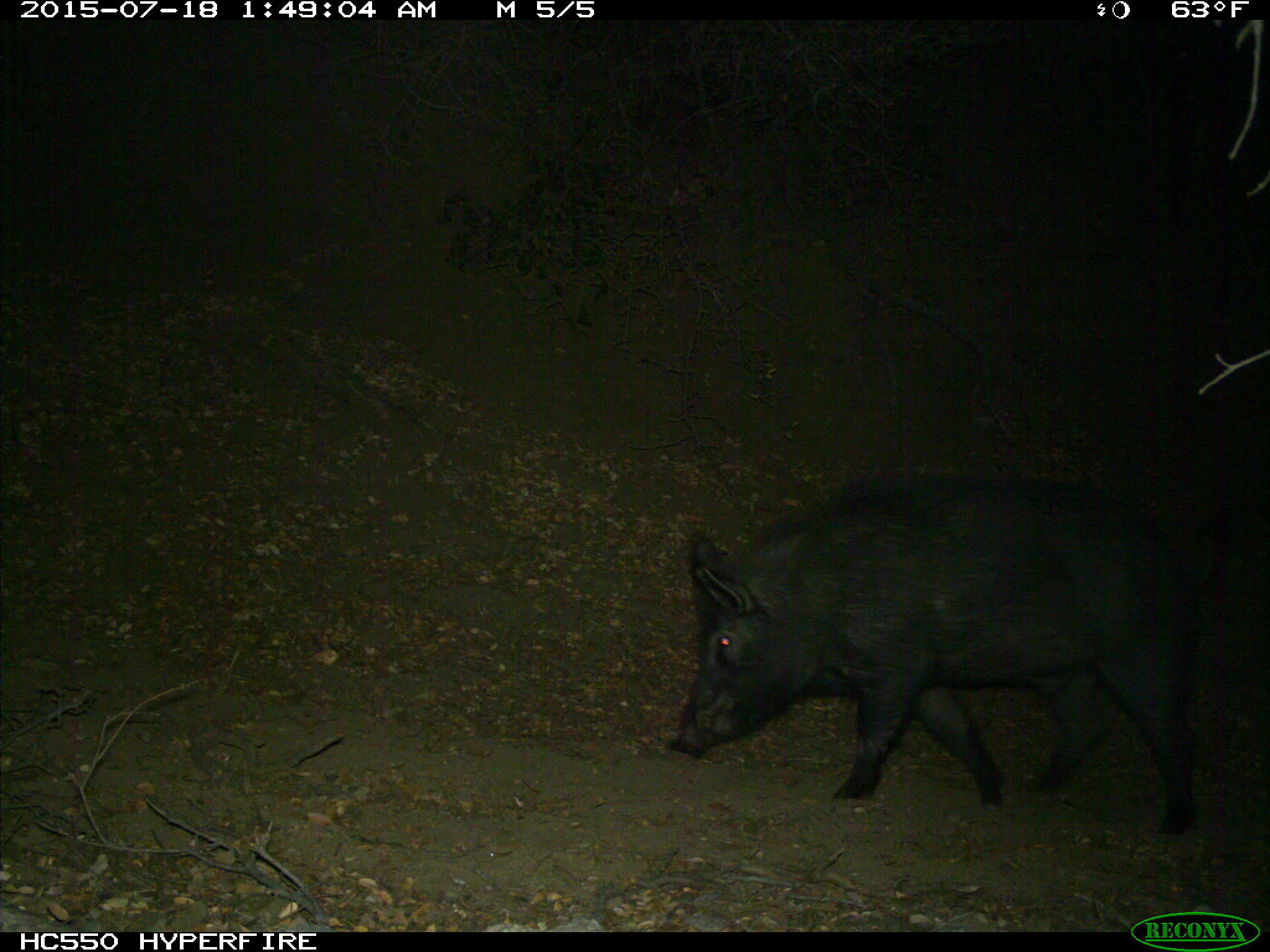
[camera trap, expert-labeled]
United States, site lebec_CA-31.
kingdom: Animalia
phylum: Chordata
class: Mammalia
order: Artiodactyla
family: Suidae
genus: Sus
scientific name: Sus scrofa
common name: wild boar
Sus scrofa (wild boar).